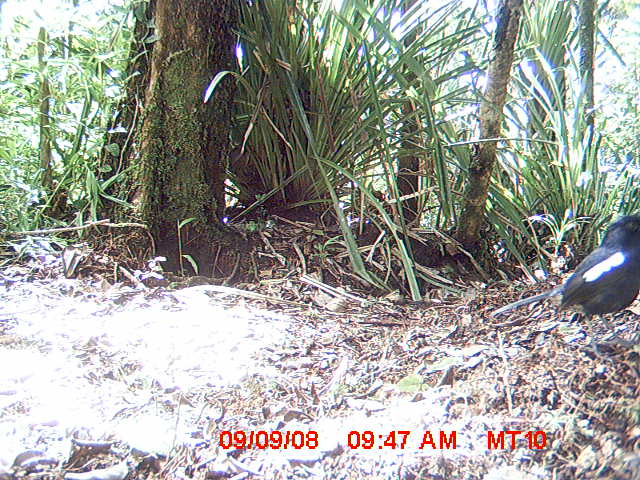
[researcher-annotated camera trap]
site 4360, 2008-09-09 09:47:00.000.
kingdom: Animalia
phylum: Chordata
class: Aves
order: Passeriformes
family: Muscicapidae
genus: Copsychus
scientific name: Copsychus albospecularis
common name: madagascar magpie-robin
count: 1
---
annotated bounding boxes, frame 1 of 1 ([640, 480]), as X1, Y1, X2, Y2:
copsychus albospecularis: 490, 211, 639, 361